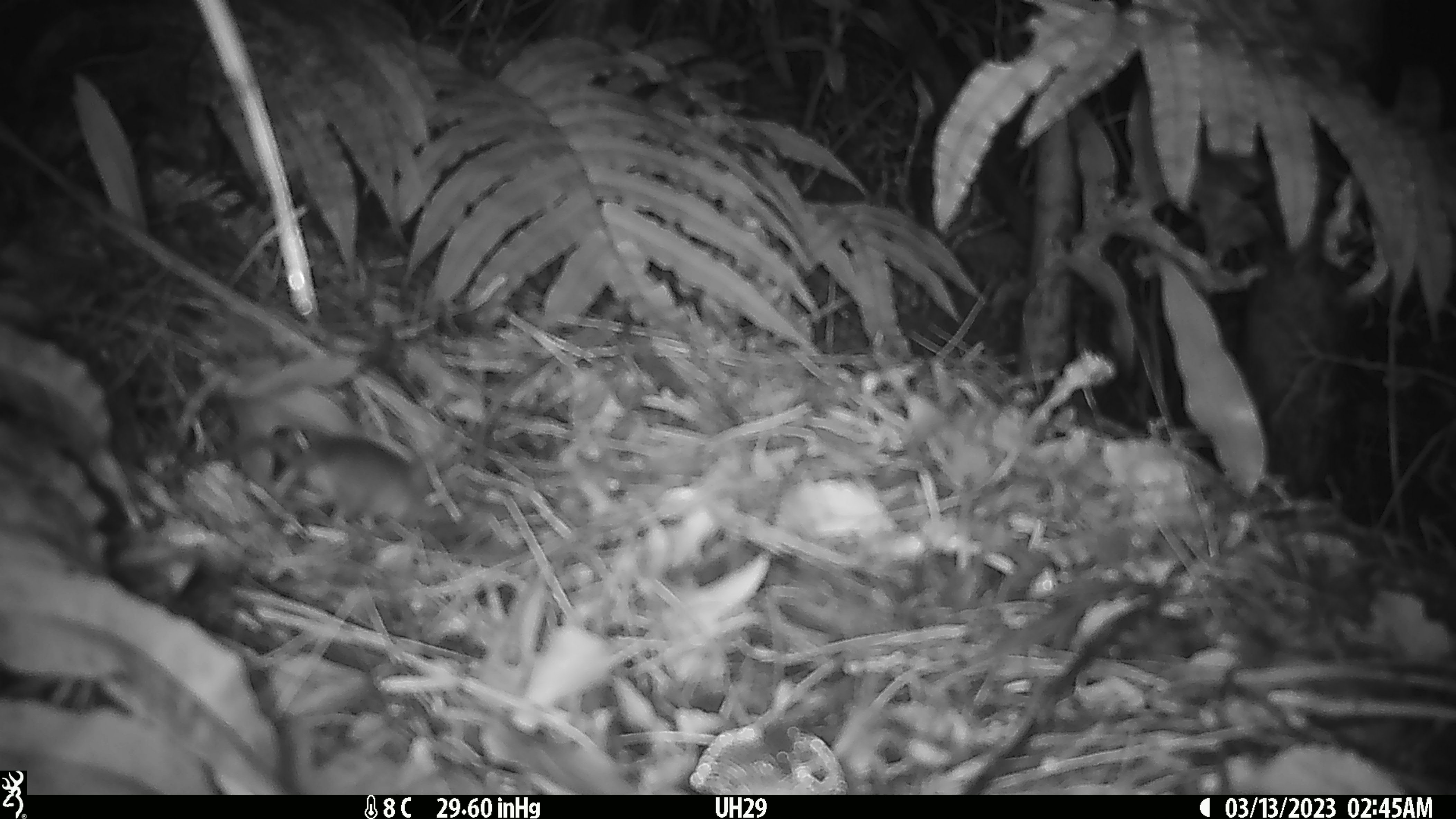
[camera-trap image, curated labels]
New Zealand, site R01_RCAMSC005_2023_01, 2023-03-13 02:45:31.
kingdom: Animalia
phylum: Chordata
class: Mammalia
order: Rodentia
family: Muridae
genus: Mus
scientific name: Mus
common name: mouse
Mouse (Mus).